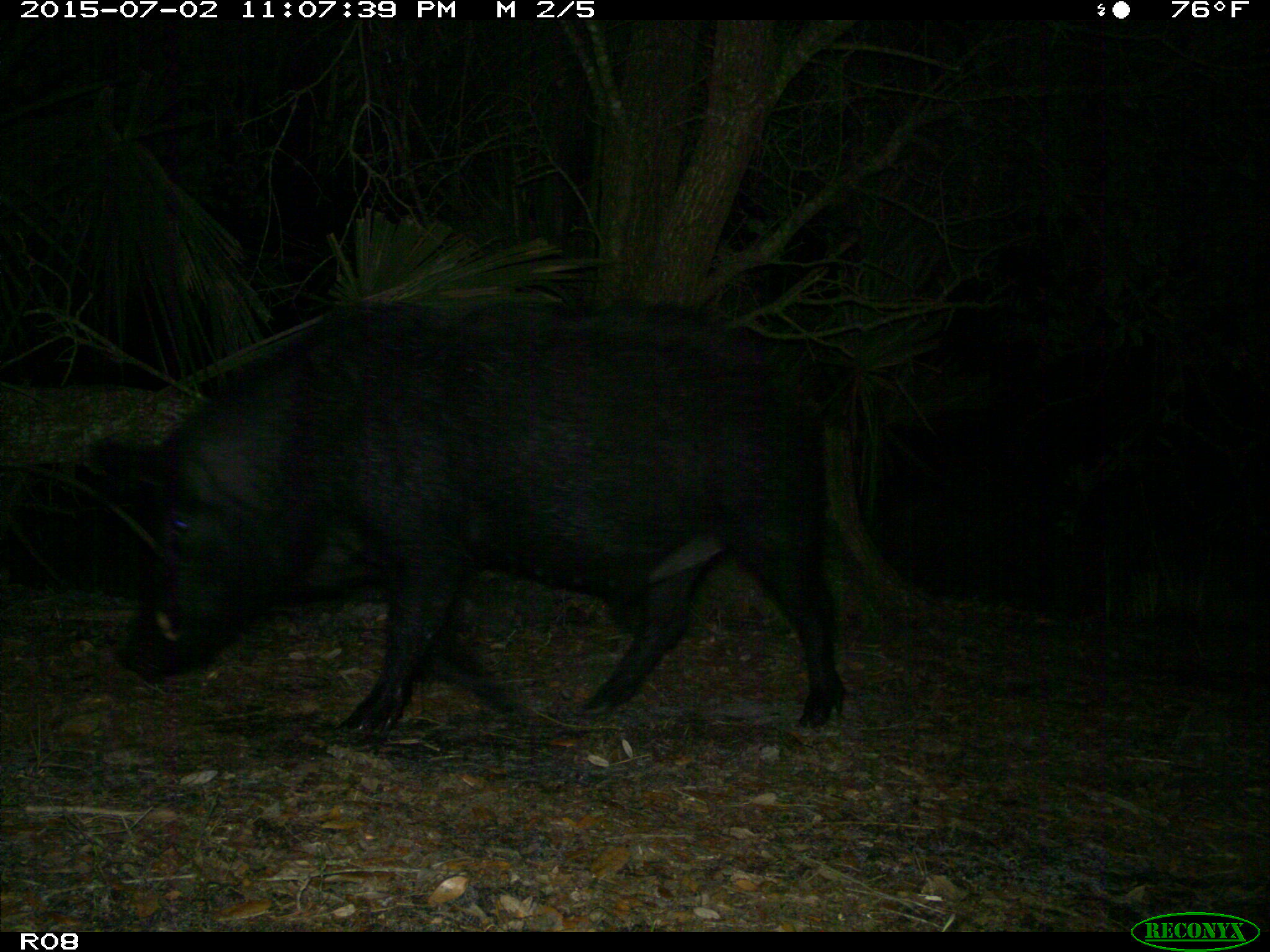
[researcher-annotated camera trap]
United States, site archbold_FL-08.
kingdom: Animalia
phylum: Chordata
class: Mammalia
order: Artiodactyla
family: Suidae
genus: Sus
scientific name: Sus scrofa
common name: wild boar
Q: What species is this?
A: Sus scrofa (wild boar).